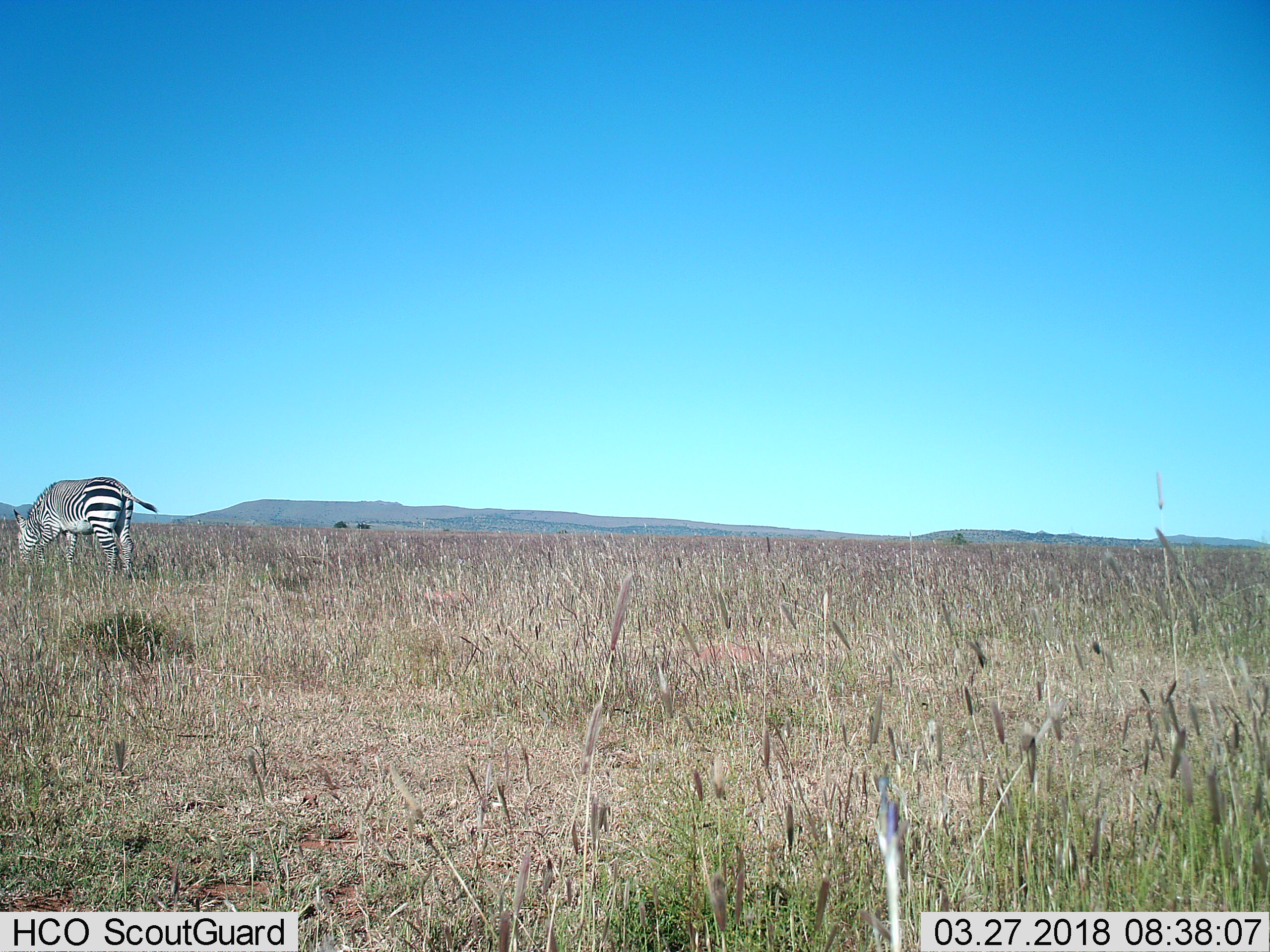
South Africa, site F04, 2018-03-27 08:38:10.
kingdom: Animalia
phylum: Chordata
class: Mammalia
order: Perissodactyla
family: Equidae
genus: Equus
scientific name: Equus zebra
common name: mountain zebra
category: zebramountain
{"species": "zebramountain (mountain zebra) (Equus zebra)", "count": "1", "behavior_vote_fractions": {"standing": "25%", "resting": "12%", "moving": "38%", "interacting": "0%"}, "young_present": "0%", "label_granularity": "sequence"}